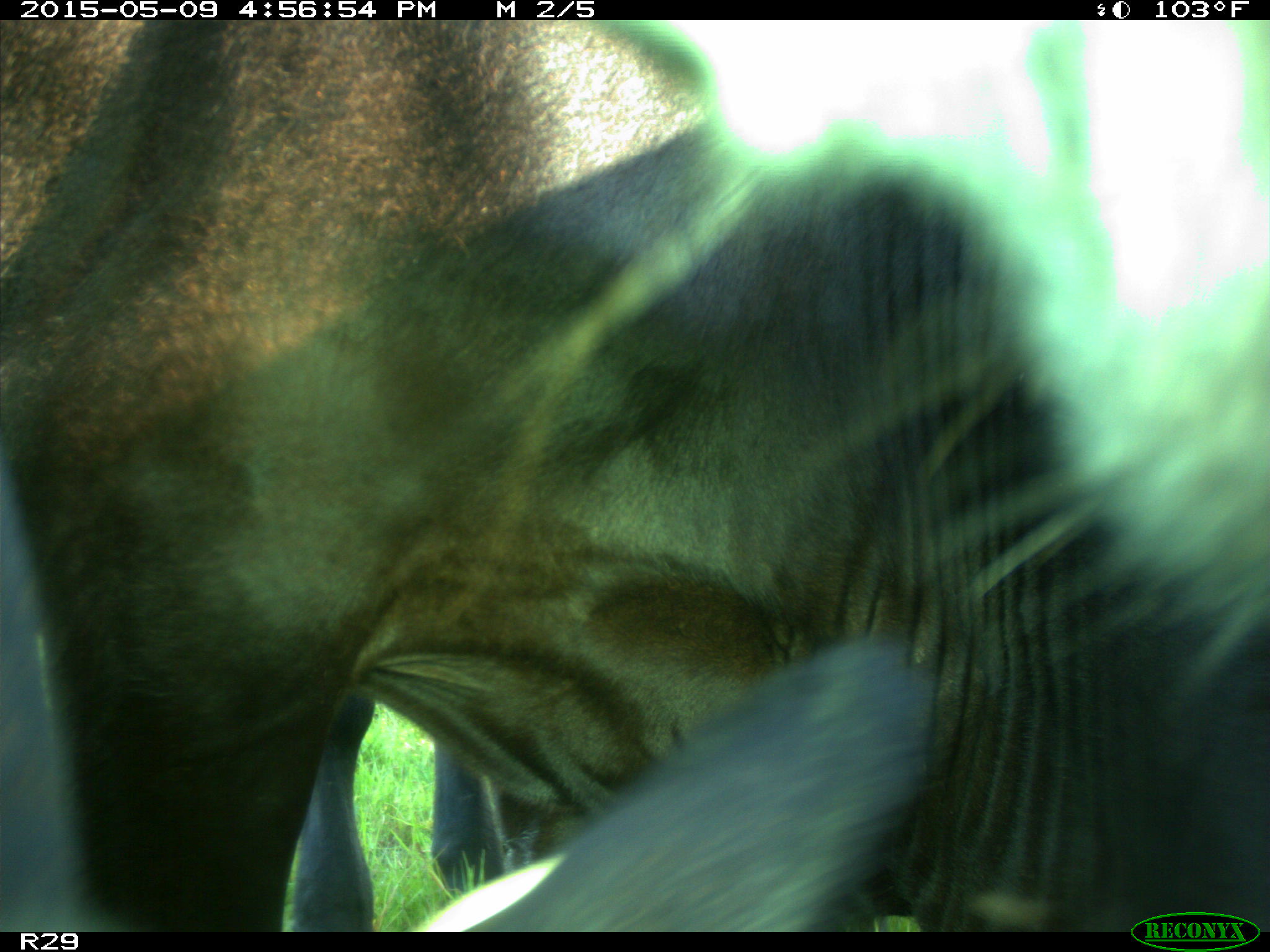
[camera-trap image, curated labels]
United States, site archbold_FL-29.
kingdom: Animalia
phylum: Chordata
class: Mammalia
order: Artiodactyla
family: Bovidae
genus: Bos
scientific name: Bos taurus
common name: domestic cow